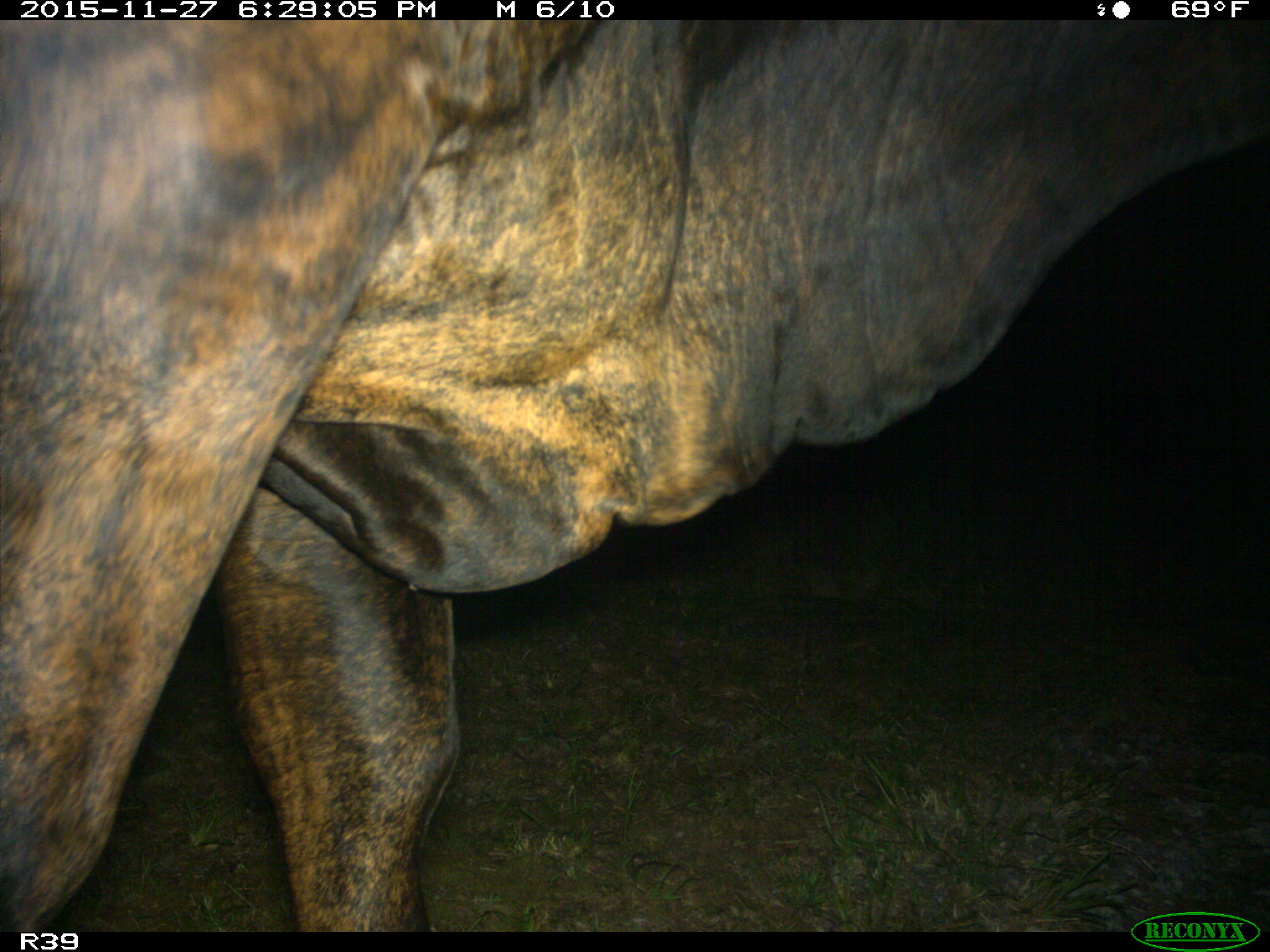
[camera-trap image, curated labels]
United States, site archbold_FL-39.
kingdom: Animalia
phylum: Chordata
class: Mammalia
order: Artiodactyla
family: Bovidae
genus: Bos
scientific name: Bos taurus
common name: domestic cow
Bos taurus (domestic cow).